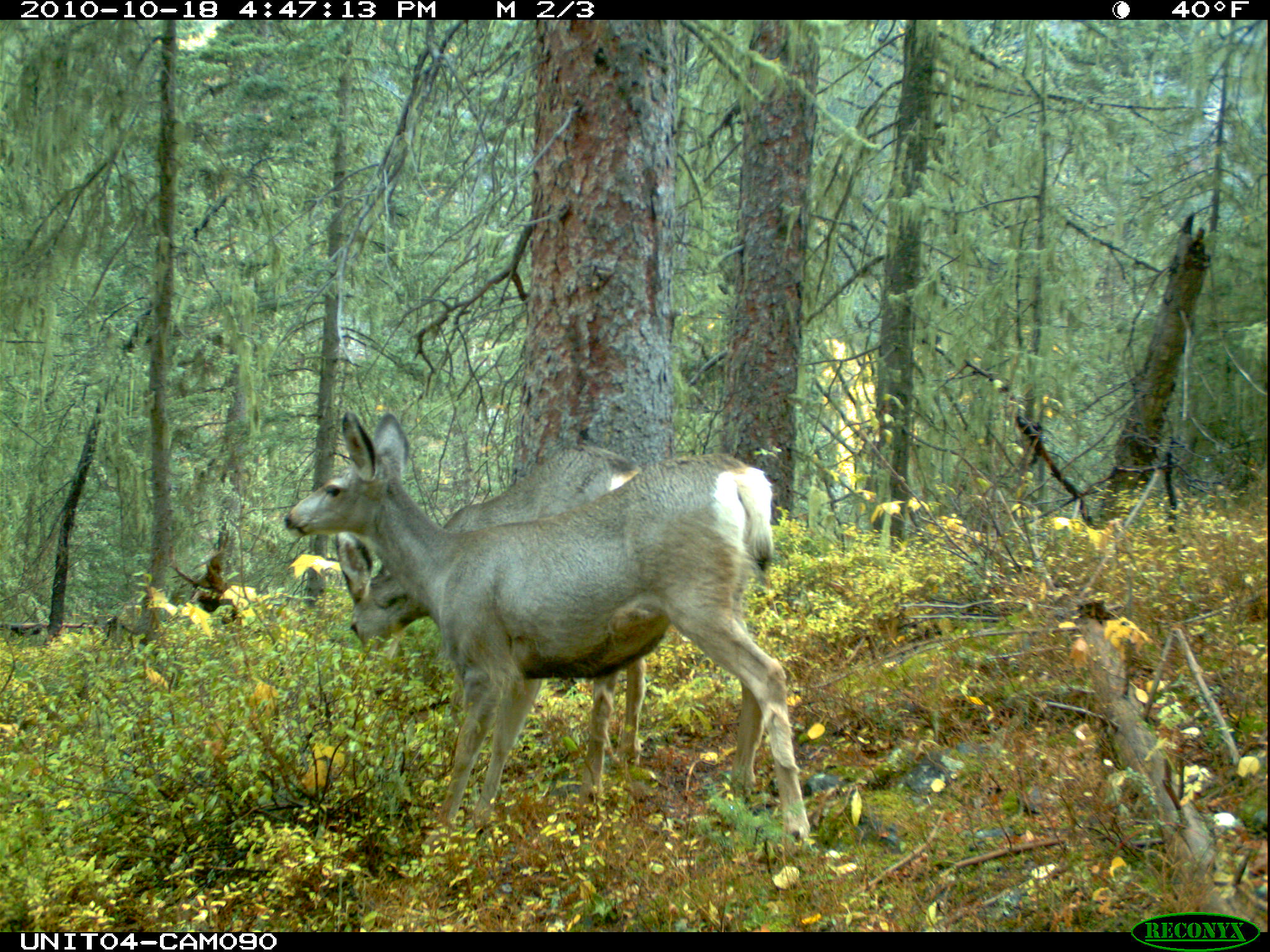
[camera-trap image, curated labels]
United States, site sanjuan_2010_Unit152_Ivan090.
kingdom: Animalia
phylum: Chordata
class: Mammalia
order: Artiodactyla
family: Cervidae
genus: Odocoileus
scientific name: Odocoileus hemionus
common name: mule deer